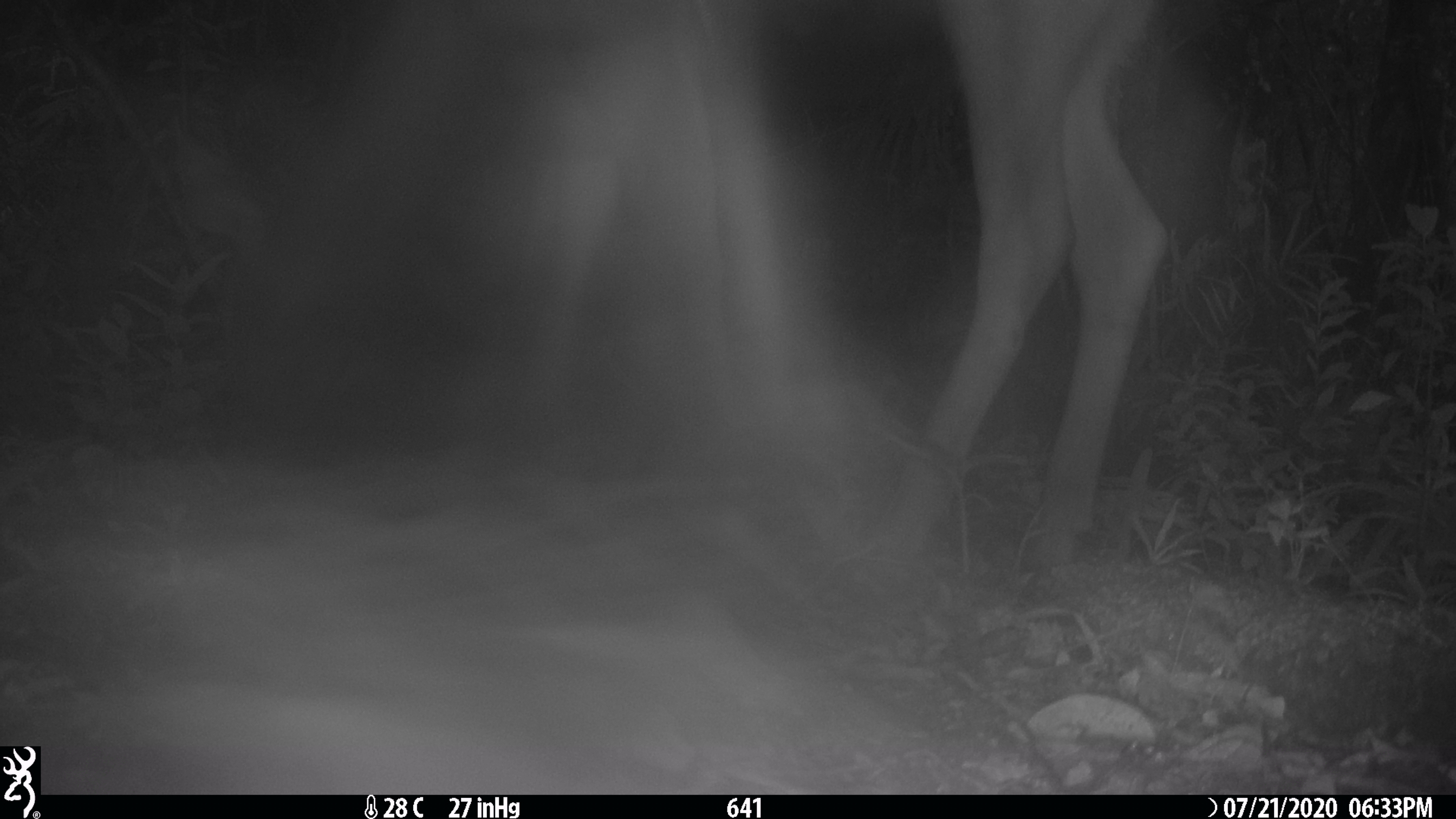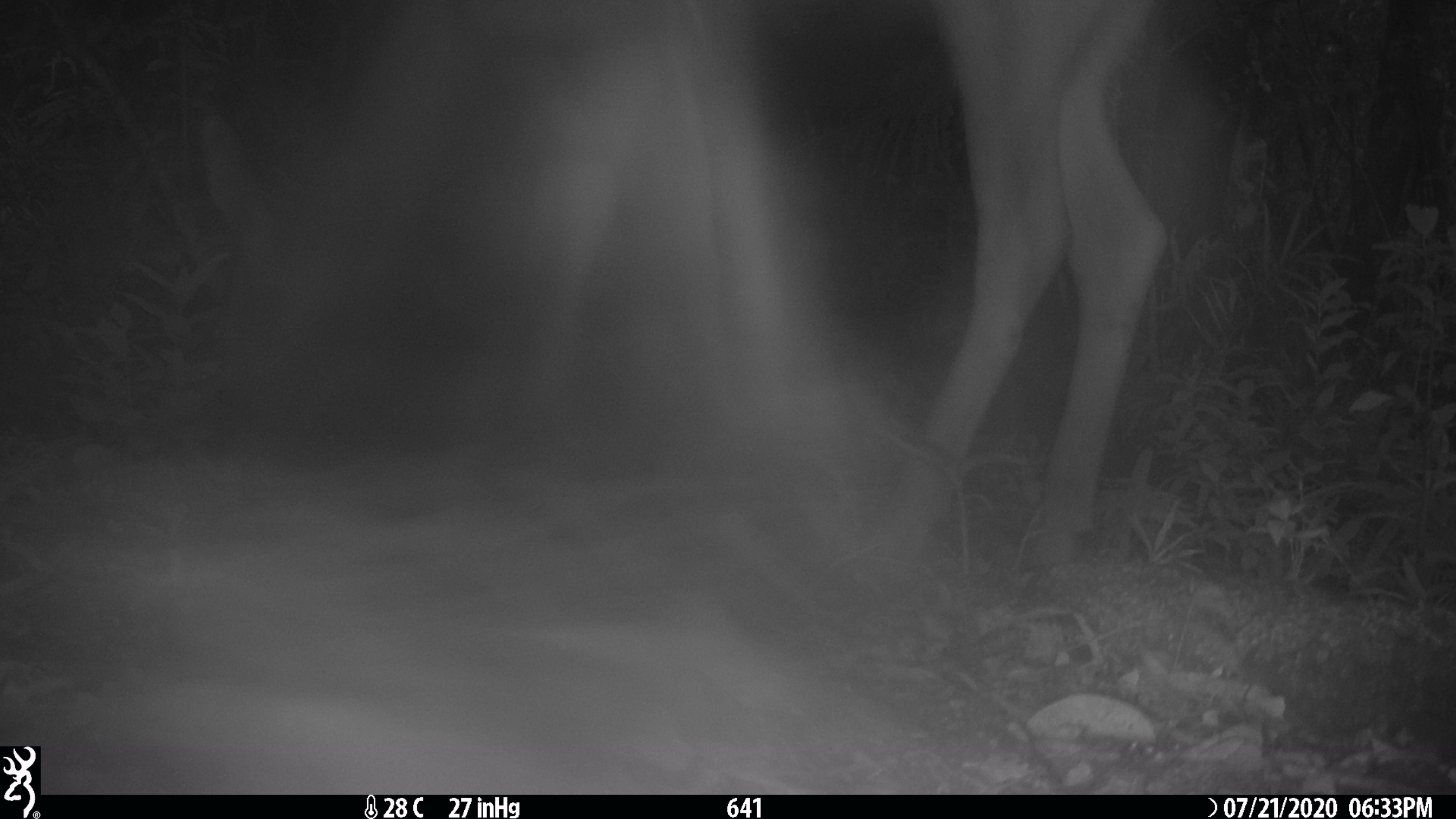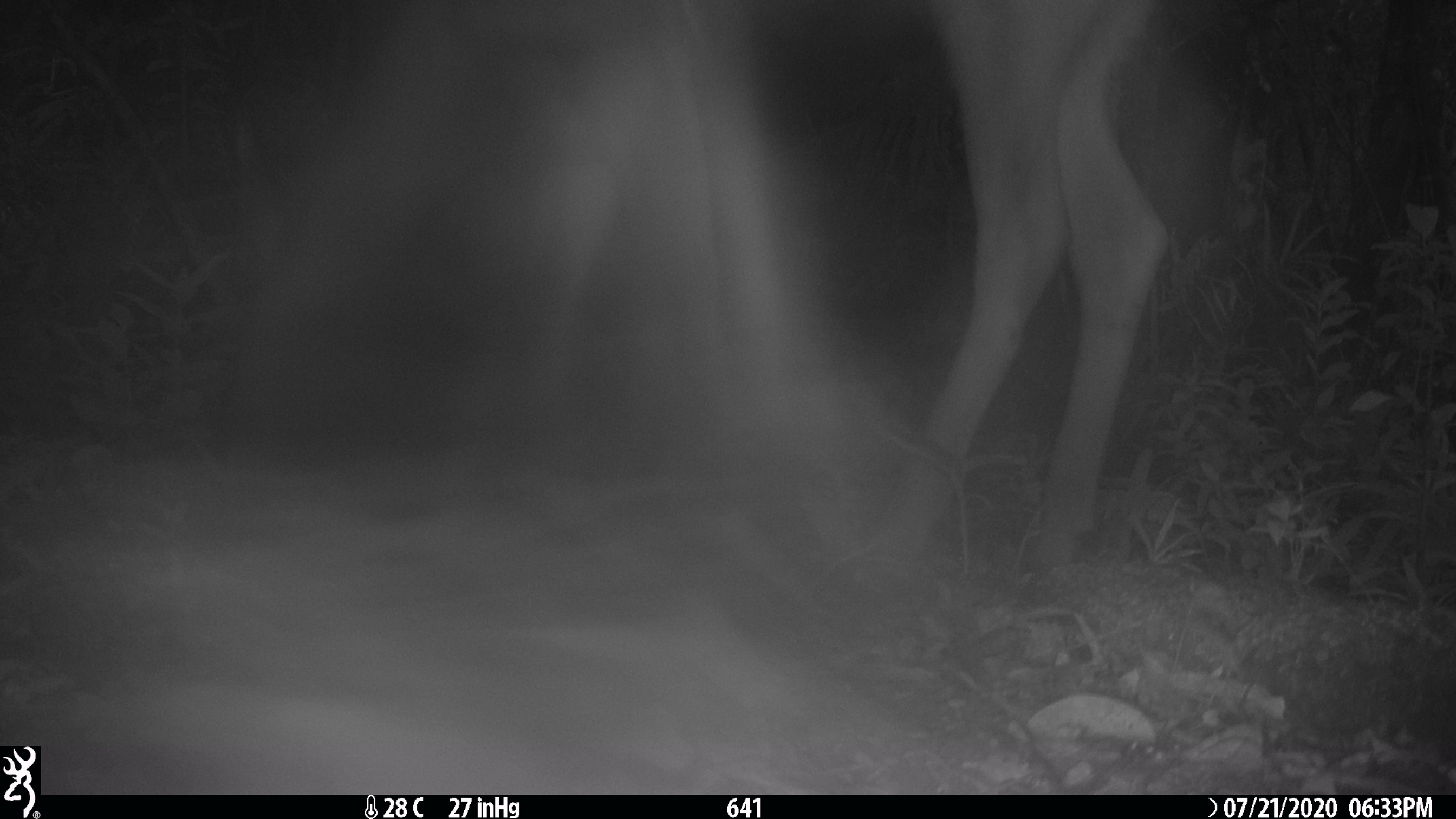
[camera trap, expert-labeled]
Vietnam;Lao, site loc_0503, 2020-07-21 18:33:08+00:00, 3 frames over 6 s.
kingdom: Animalia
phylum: Chordata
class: Mammalia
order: Artiodactyla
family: Cervidae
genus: Rusa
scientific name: Rusa unicolor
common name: sambar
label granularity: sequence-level